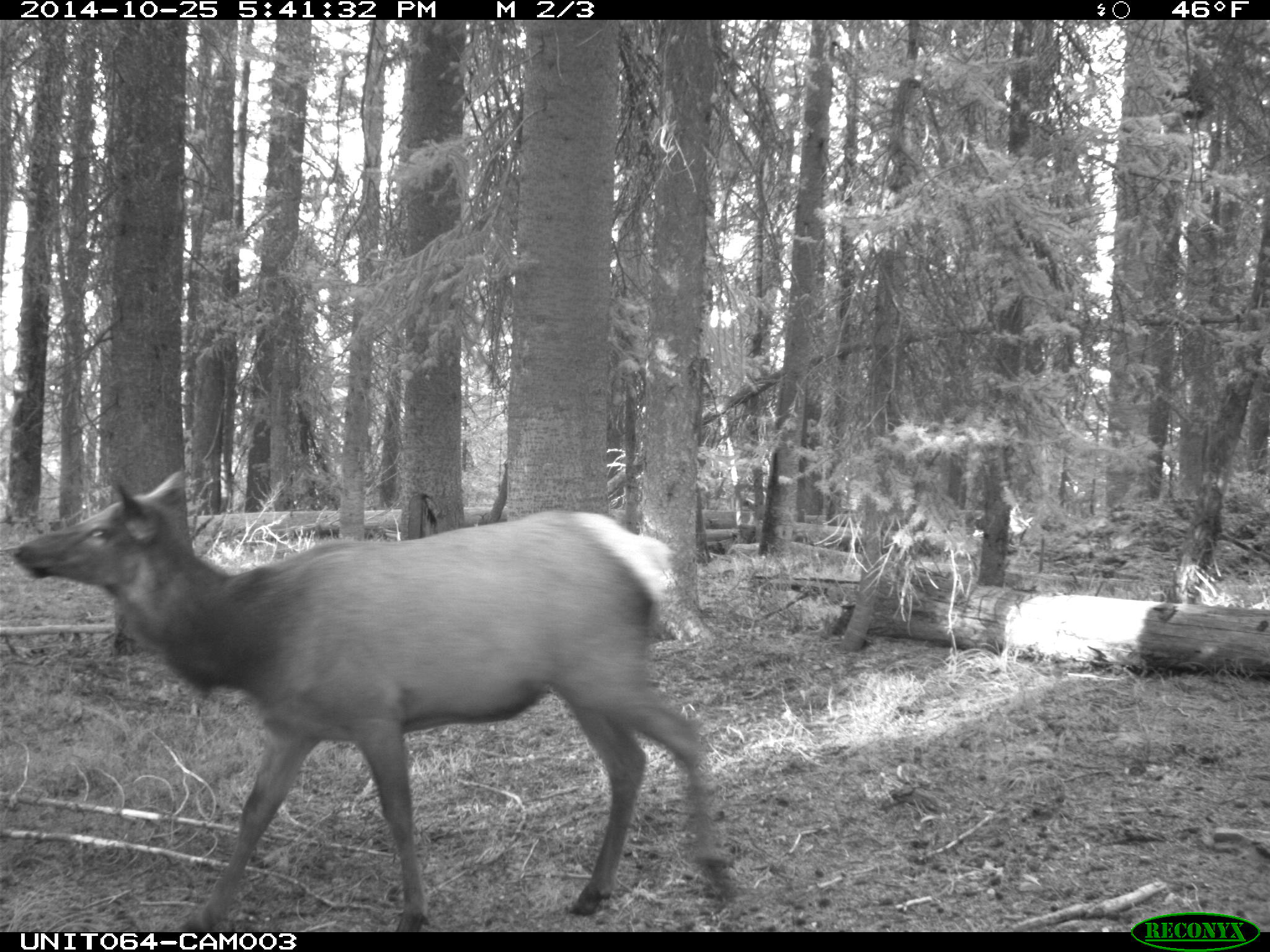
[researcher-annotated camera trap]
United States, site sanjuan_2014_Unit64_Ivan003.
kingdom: Animalia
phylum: Chordata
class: Mammalia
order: Artiodactyla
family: Cervidae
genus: Cervus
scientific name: Cervus elaphus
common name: red deer